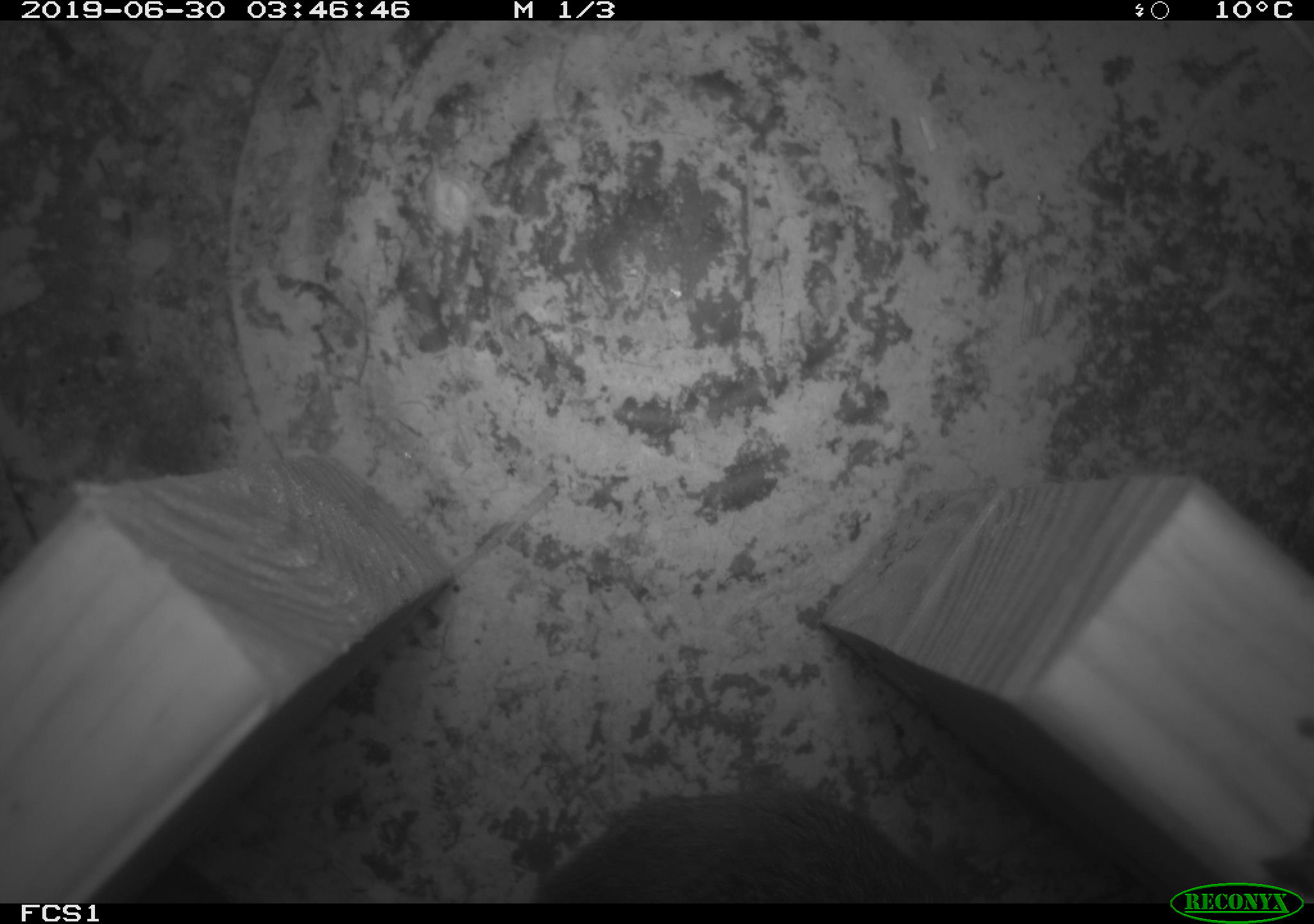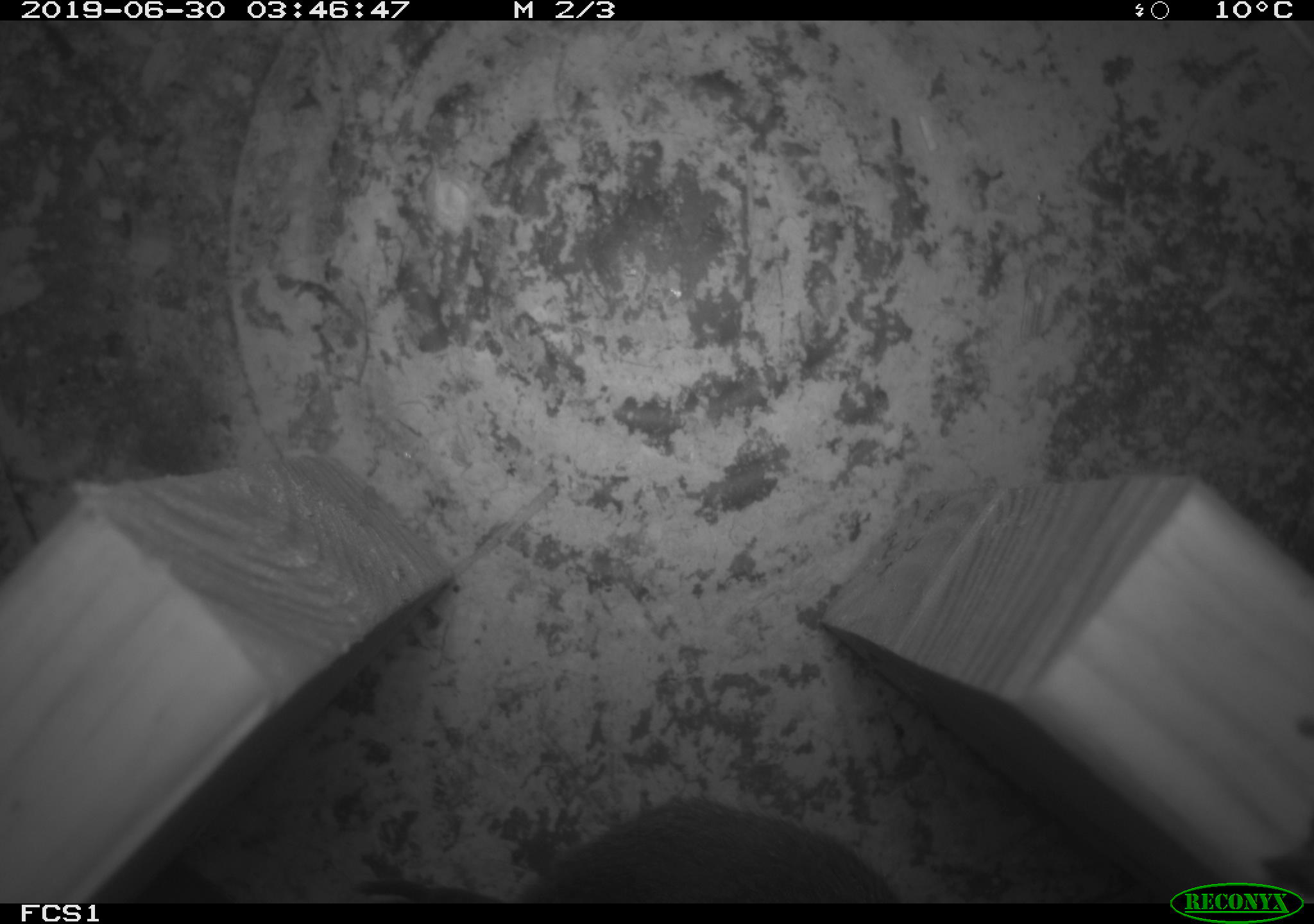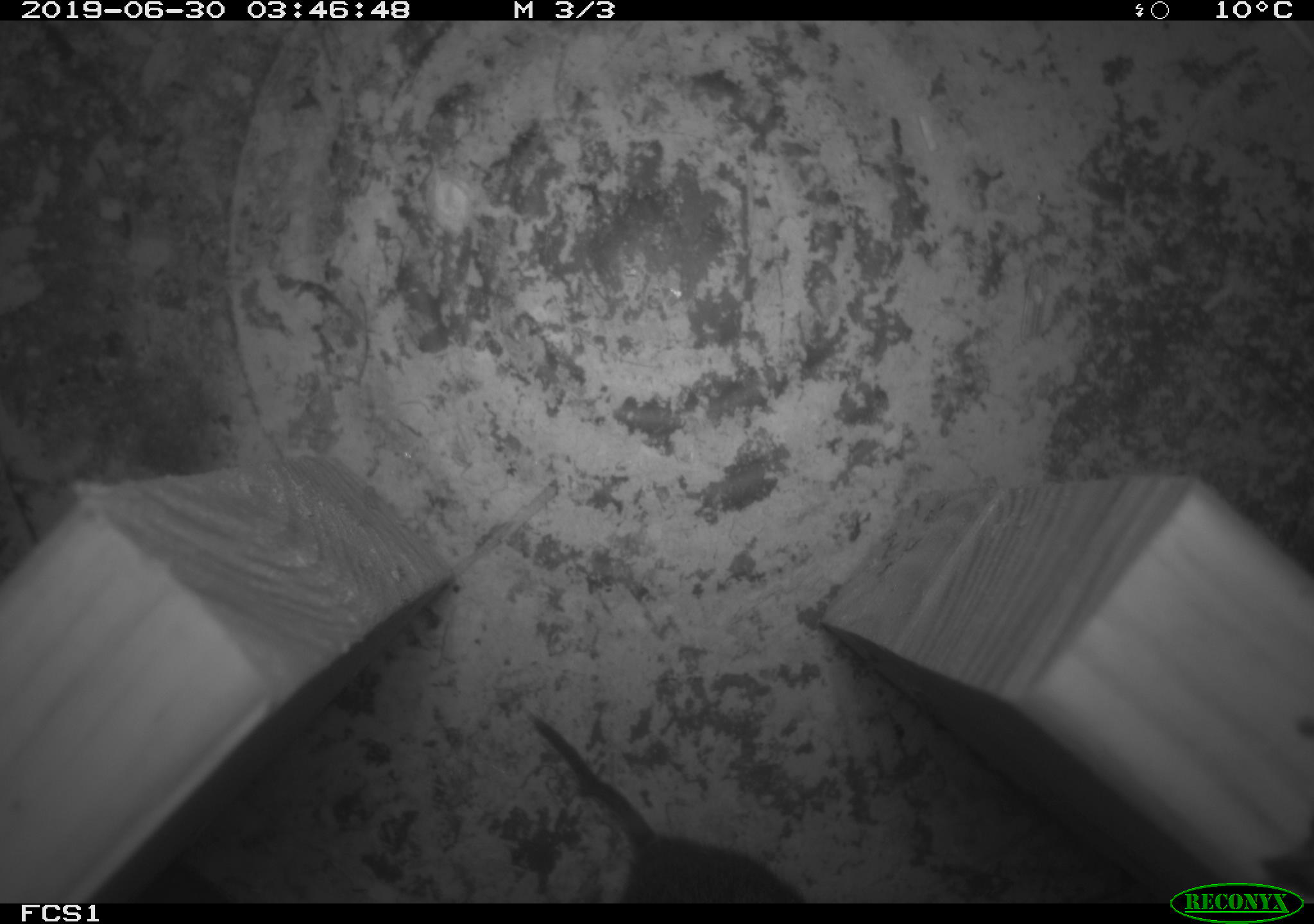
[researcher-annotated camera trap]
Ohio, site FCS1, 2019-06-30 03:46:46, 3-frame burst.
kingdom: Animalia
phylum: Chordata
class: Mammalia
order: Rodentia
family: Cricetidae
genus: Microtus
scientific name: Microtus pennsylvanicus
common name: meadow vole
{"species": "meadow vole (Microtus pennsylvanicus)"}